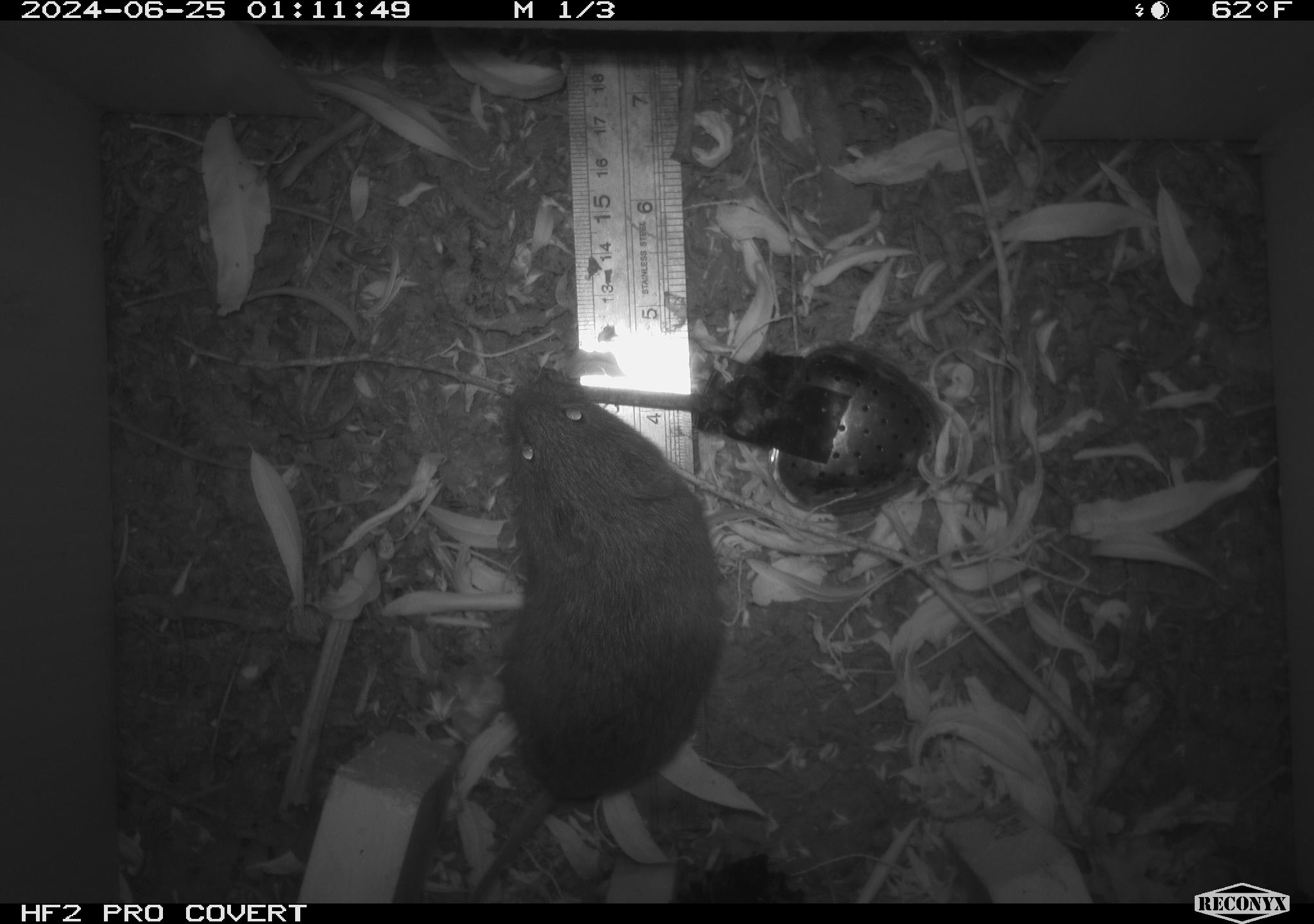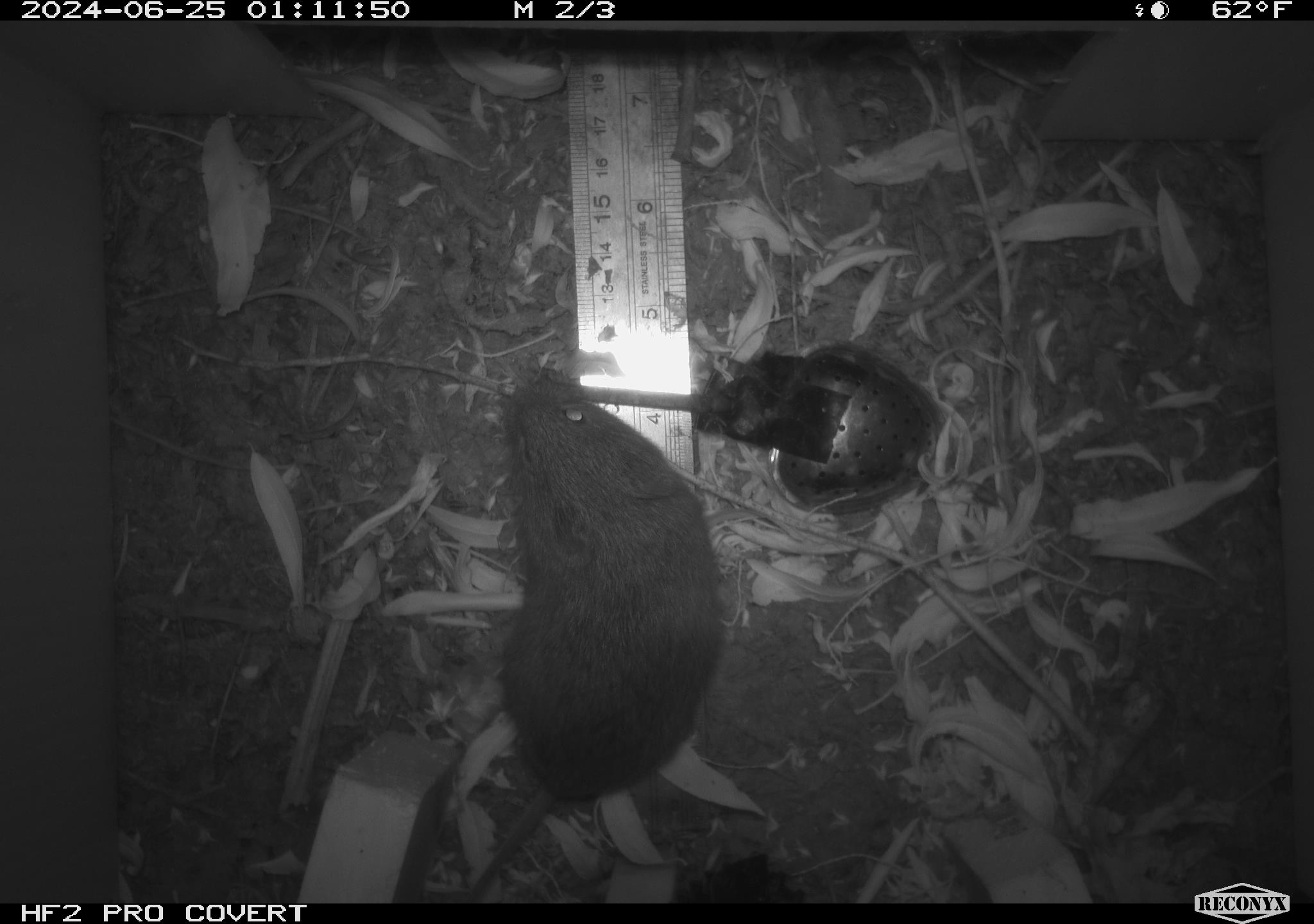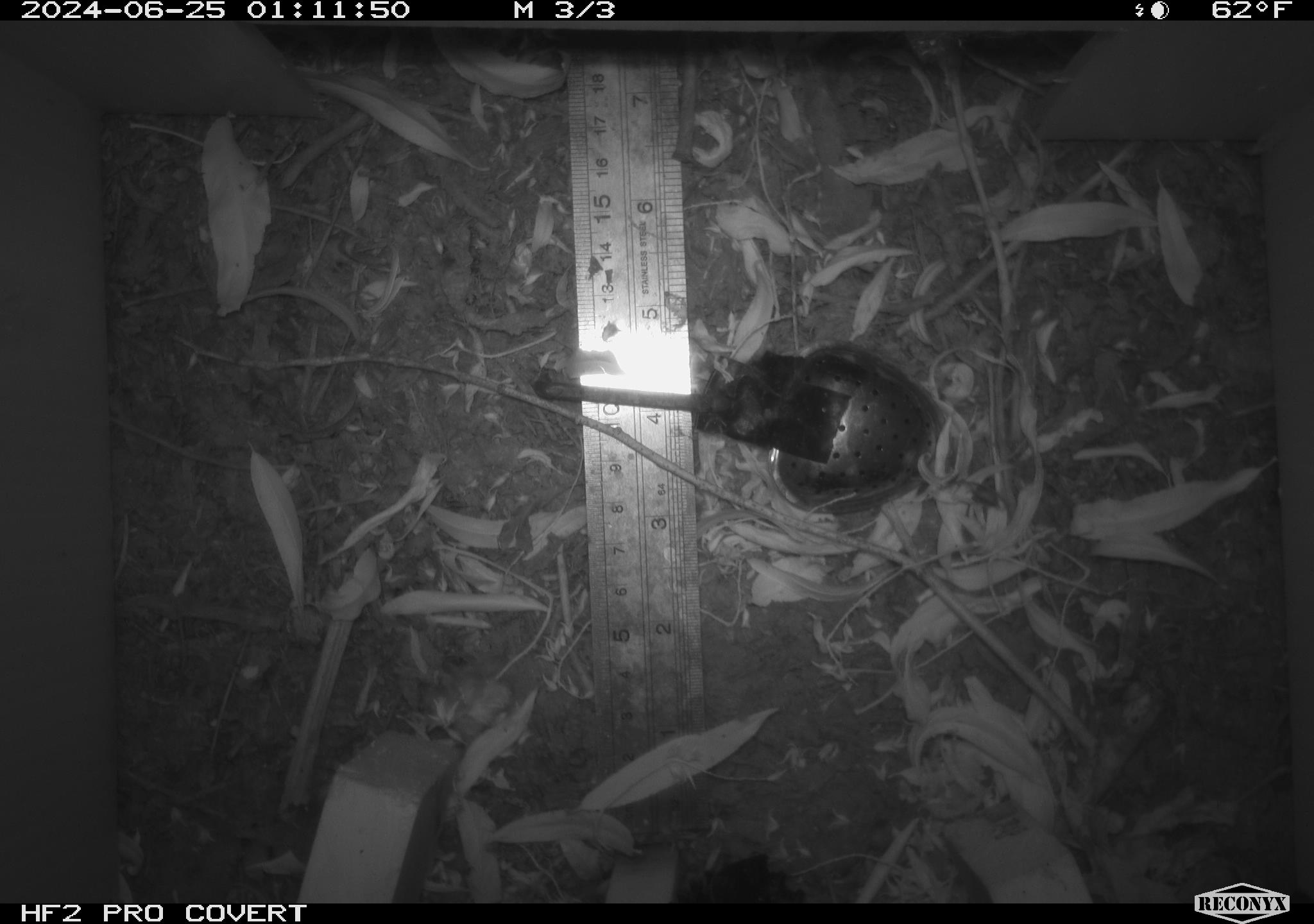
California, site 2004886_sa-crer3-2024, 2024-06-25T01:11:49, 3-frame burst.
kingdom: Animalia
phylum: Chordata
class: Mammalia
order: Rodentia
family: Cricetidae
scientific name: Arvicolinae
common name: voles, lemmings, and muskrats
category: arvicolinae subfamily